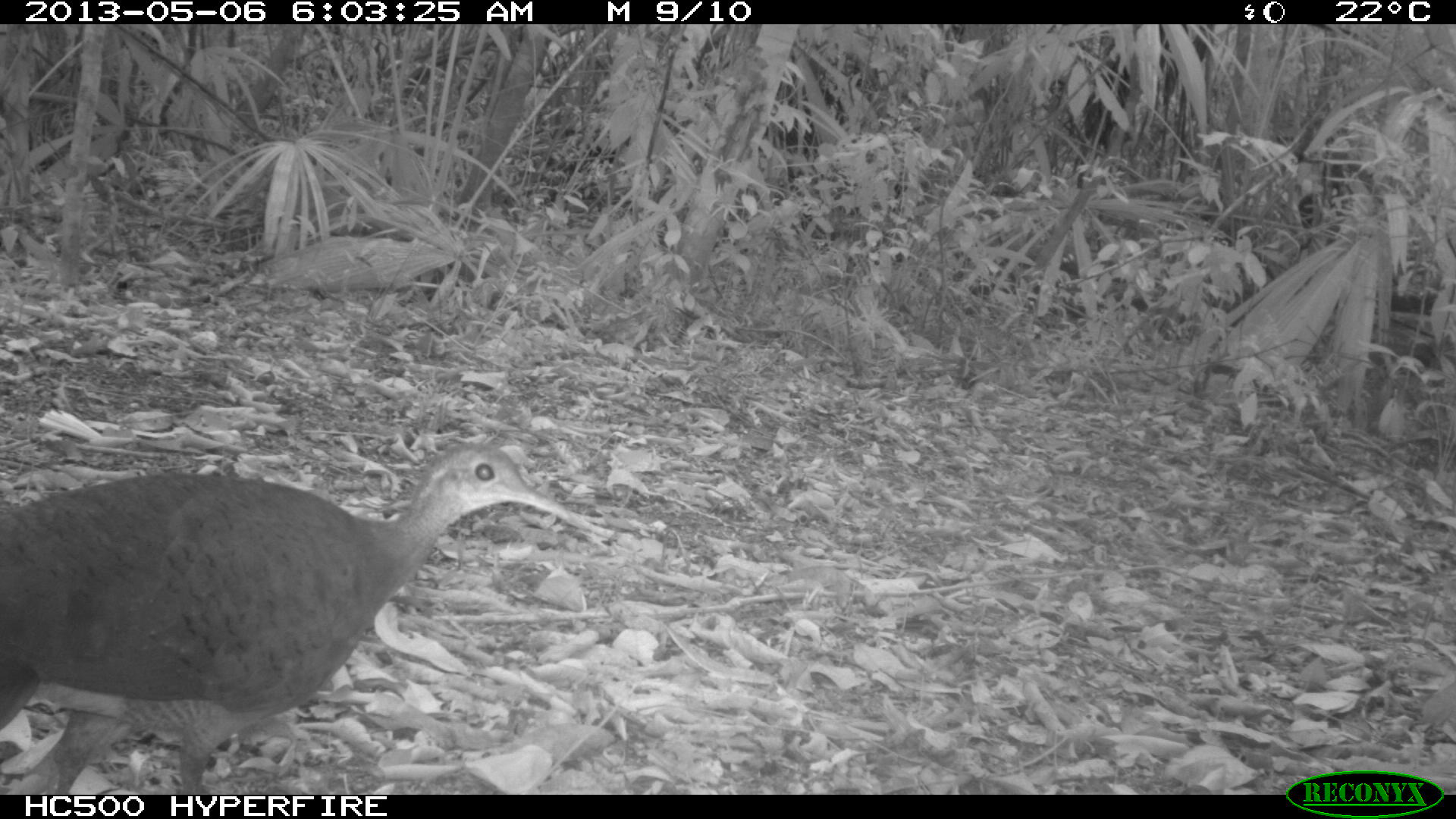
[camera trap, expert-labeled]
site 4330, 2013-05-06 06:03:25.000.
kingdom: Animalia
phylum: Chordata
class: Aves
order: Tinamiformes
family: Tinamidae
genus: Tinamus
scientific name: Tinamus major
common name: great tinamou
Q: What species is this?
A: Tinamus major (great tinamou).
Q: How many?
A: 1.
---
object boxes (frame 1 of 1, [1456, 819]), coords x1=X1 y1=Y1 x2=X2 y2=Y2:
tinamus major: x1=0 y1=436 x2=600 y2=794